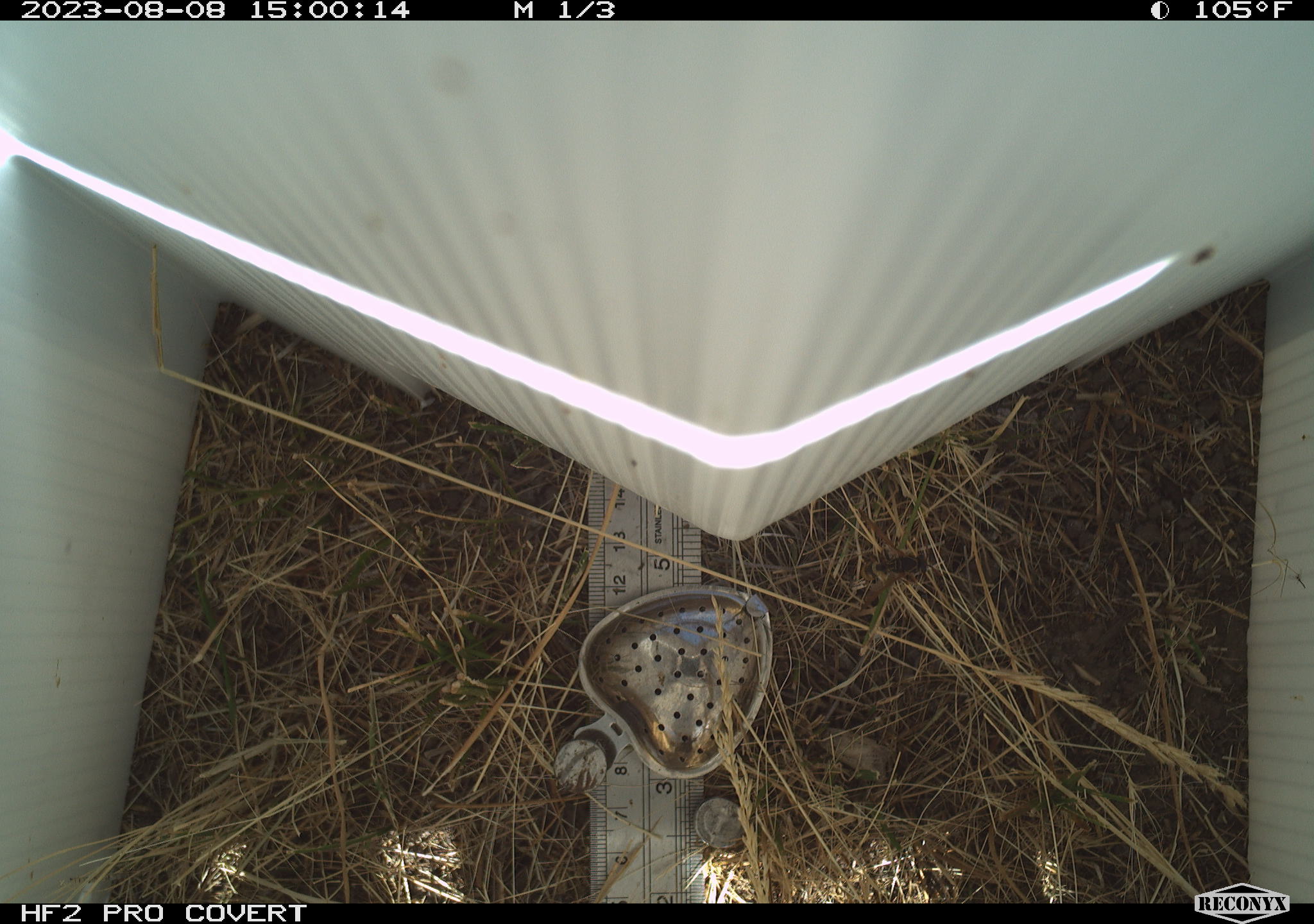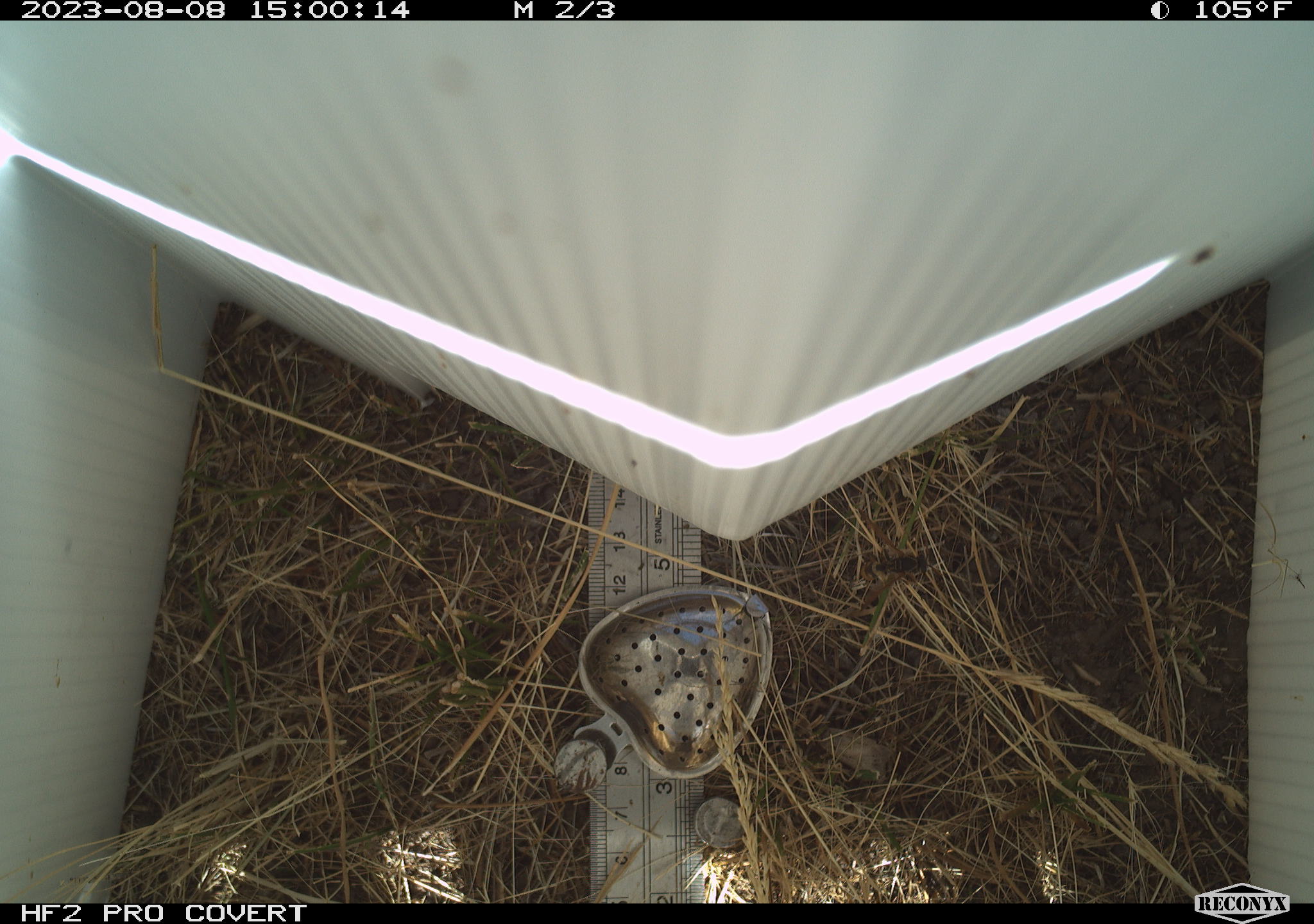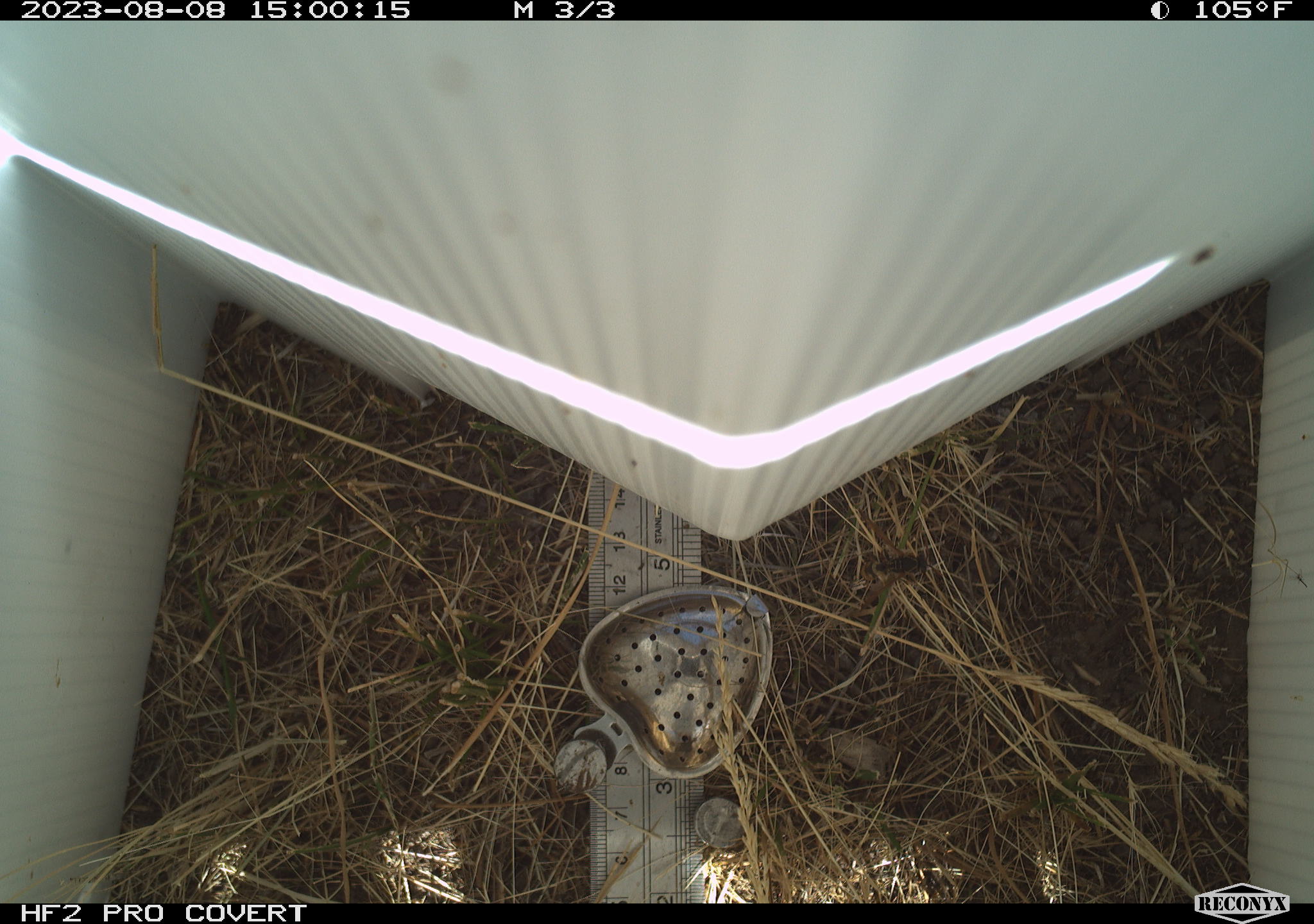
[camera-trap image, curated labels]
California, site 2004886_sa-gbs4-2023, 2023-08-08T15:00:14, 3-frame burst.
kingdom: Animalia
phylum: Arthropoda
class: Insecta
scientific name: Insecta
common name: insect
Insect (Insecta).